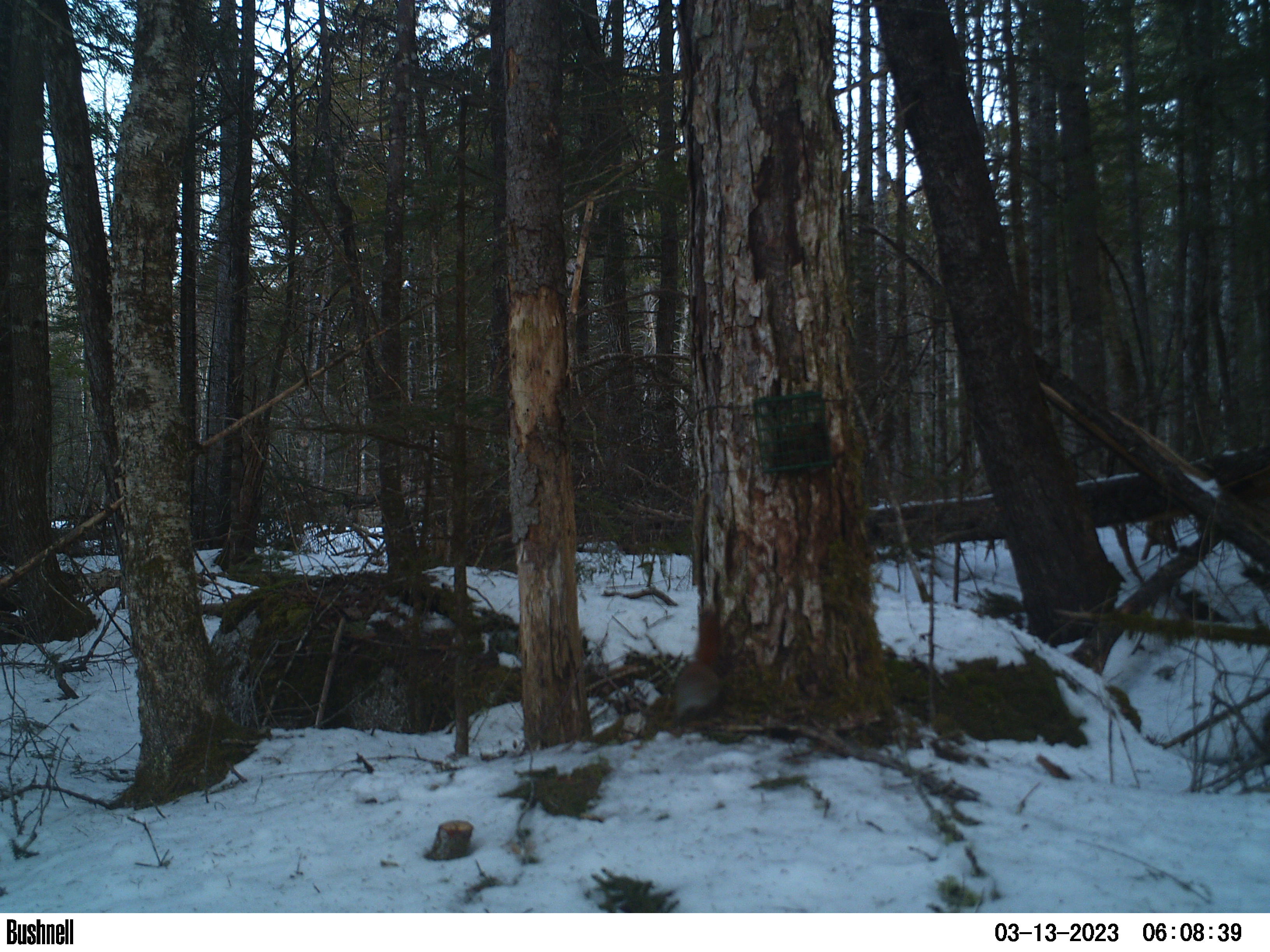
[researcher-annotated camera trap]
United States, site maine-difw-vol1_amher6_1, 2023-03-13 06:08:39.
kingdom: Animalia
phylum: Chordata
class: Mammalia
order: Rodentia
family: Sciuridae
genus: Tamiasciurus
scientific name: Tamiasciurus hudsonicus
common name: red squirrel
Red squirrel (Tamiasciurus hudsonicus).